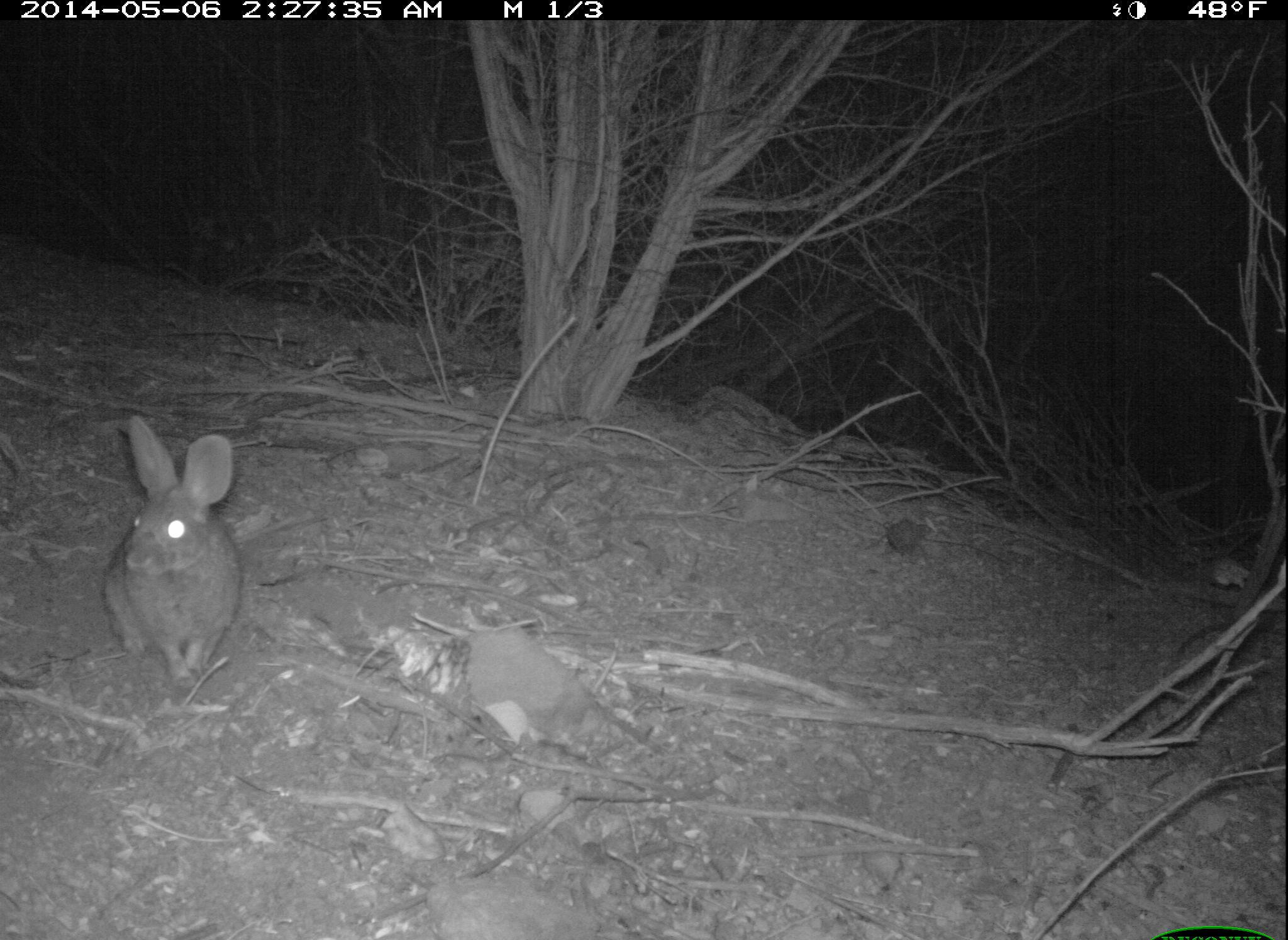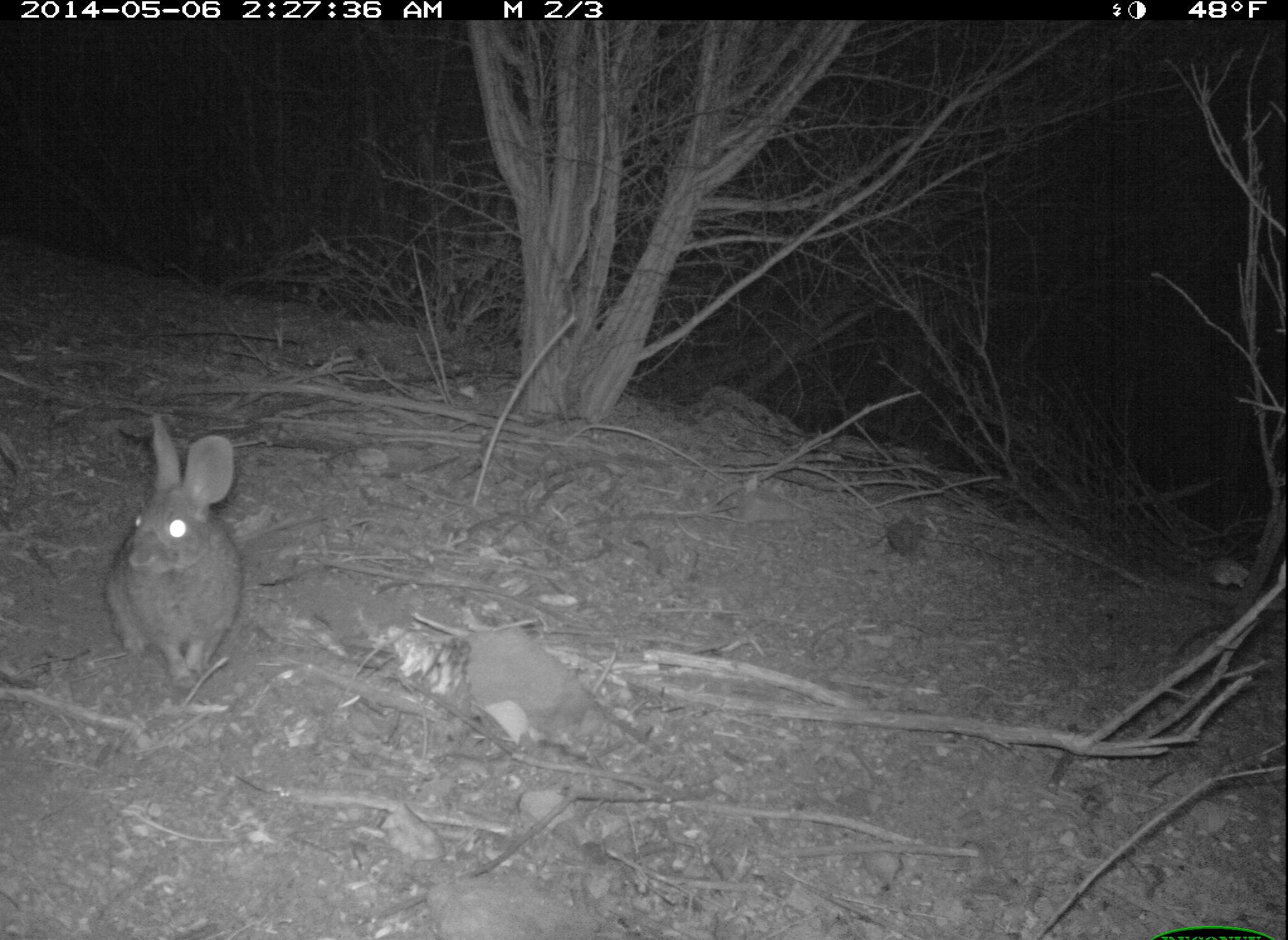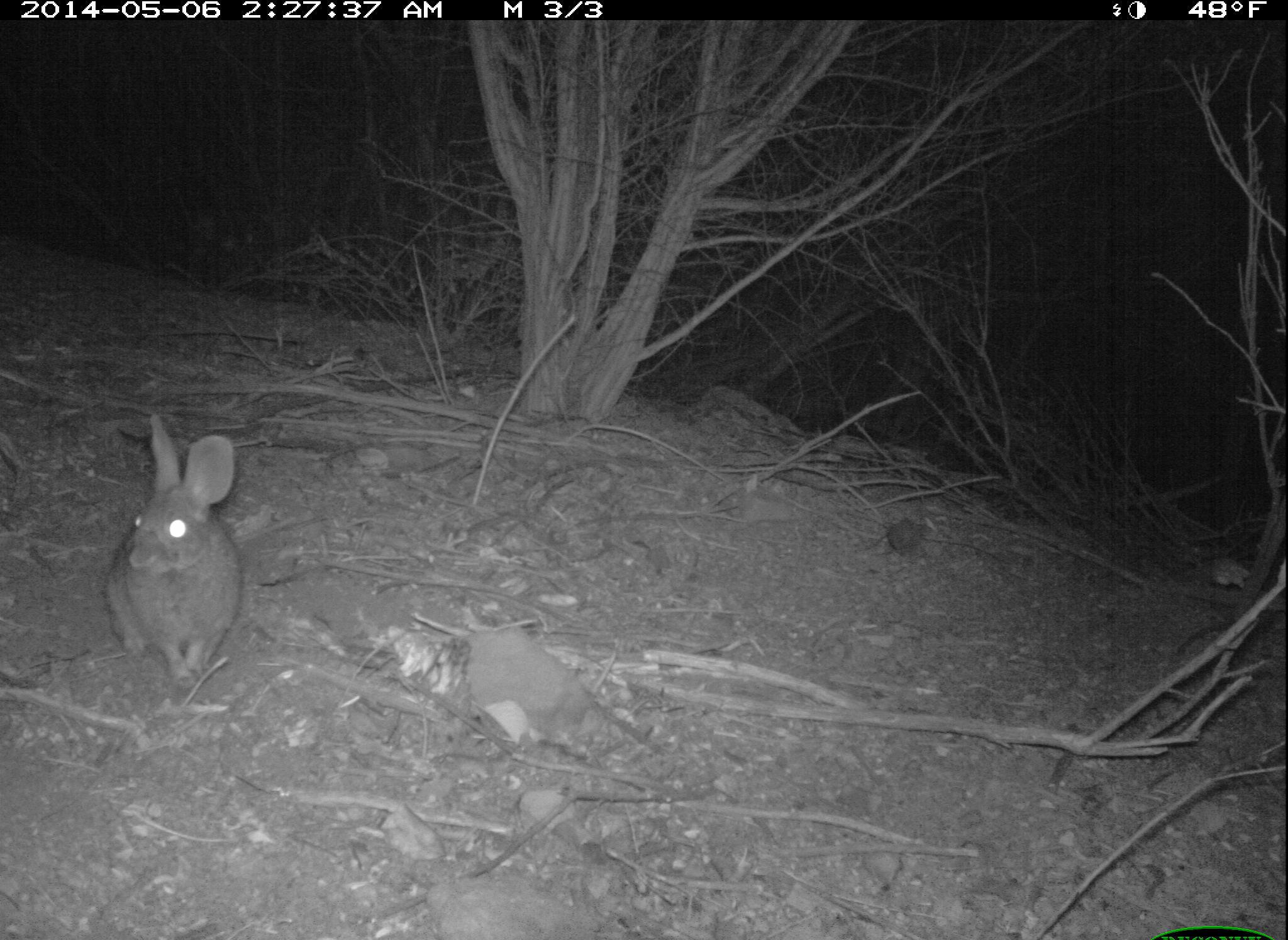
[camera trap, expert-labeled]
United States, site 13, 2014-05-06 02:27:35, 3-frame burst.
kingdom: Animalia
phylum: Chordata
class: Mammalia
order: Lagomorpha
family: Leporidae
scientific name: Leporidae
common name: rabbits and hares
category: rabbit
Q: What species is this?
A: Rabbit (rabbits and hares) (Leporidae).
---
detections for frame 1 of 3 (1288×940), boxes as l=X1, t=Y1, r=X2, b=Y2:
rabbit: l=102, t=415, r=246, b=691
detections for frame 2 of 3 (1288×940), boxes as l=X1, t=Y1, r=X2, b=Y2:
rabbit: l=103, t=411, r=243, b=690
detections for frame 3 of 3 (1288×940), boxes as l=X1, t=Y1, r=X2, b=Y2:
rabbit: l=105, t=413, r=244, b=690